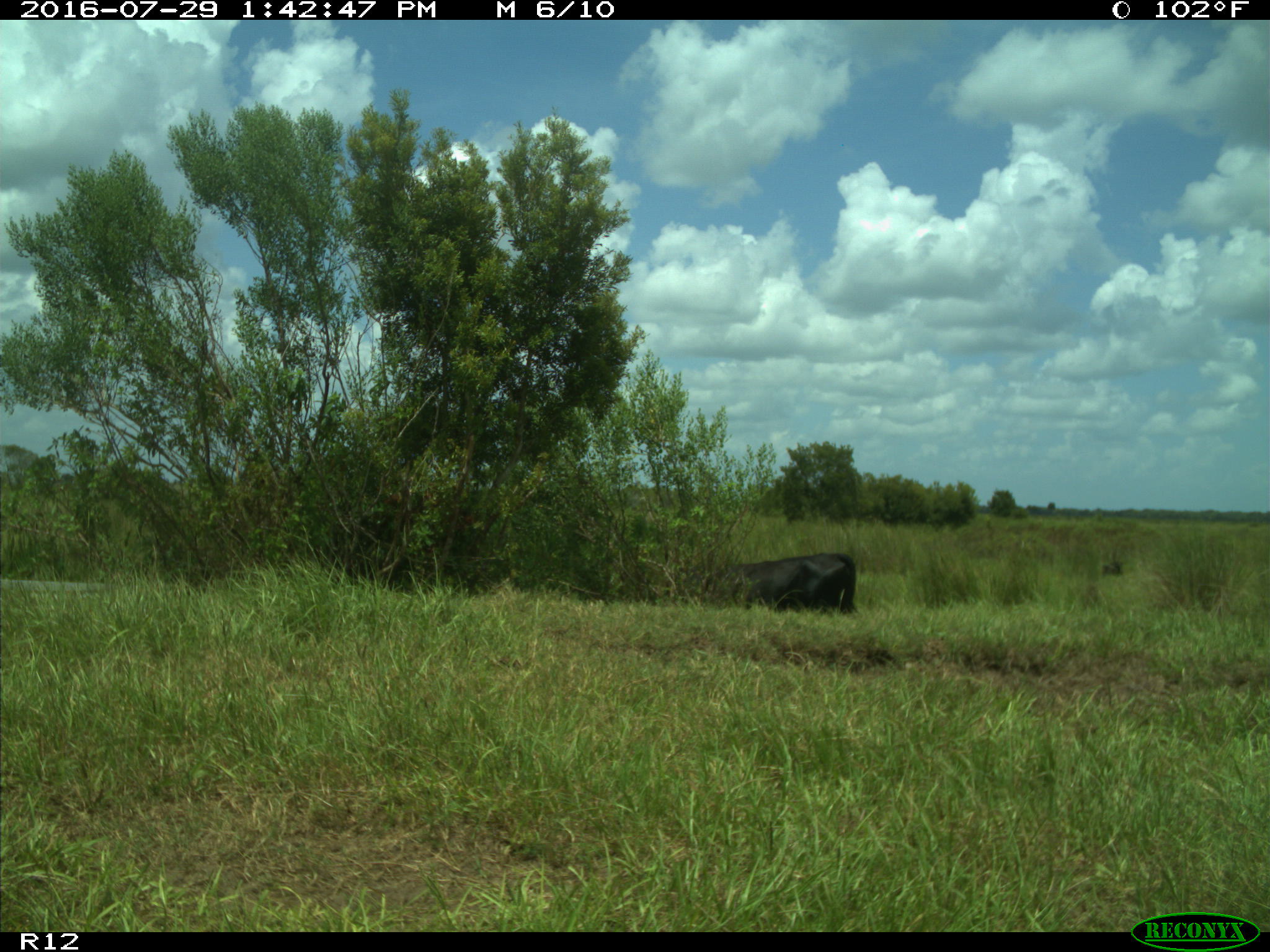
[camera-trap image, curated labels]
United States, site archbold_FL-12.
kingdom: Animalia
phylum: Chordata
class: Mammalia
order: Artiodactyla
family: Bovidae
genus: Bos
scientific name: Bos taurus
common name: domestic cow